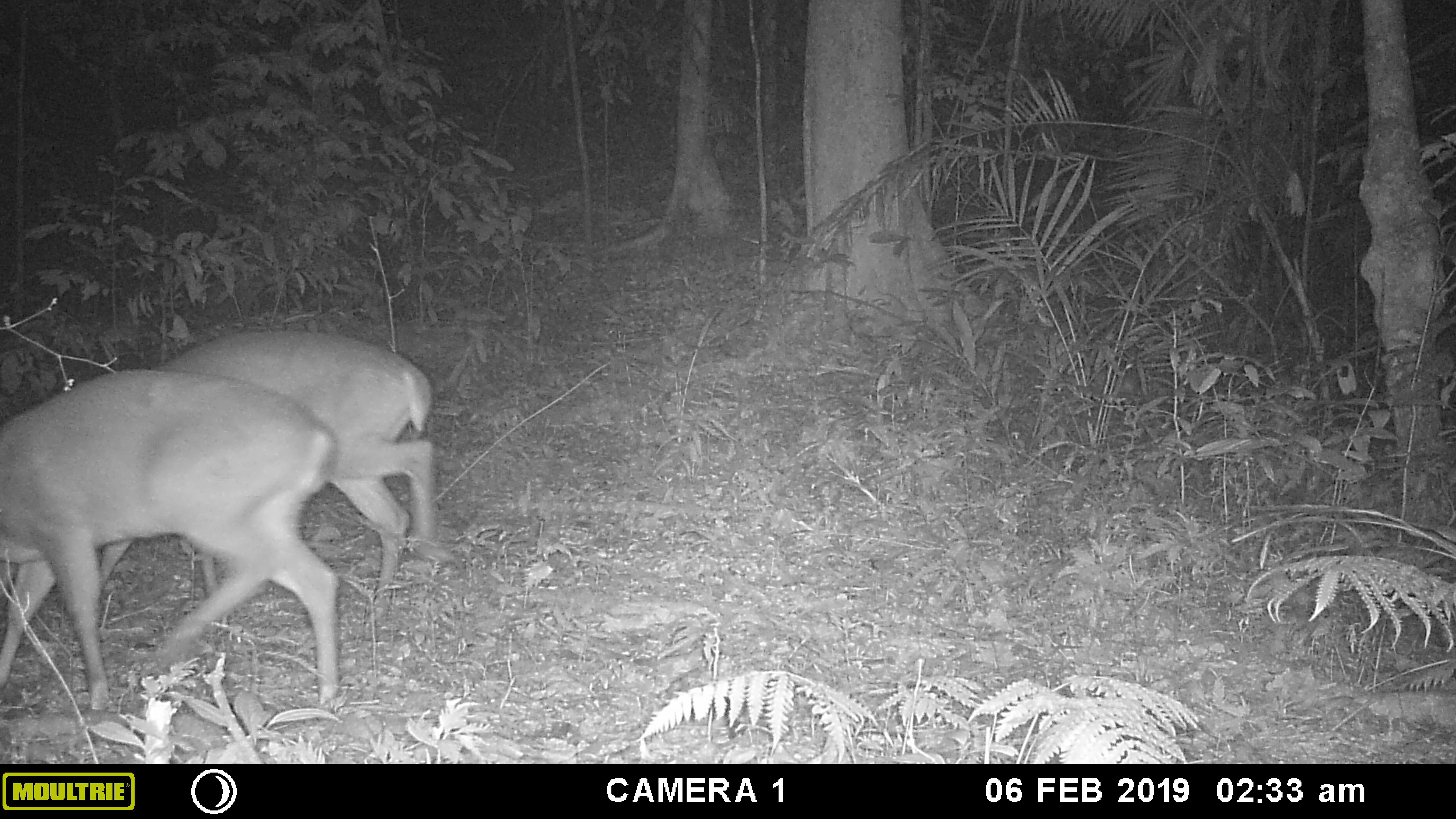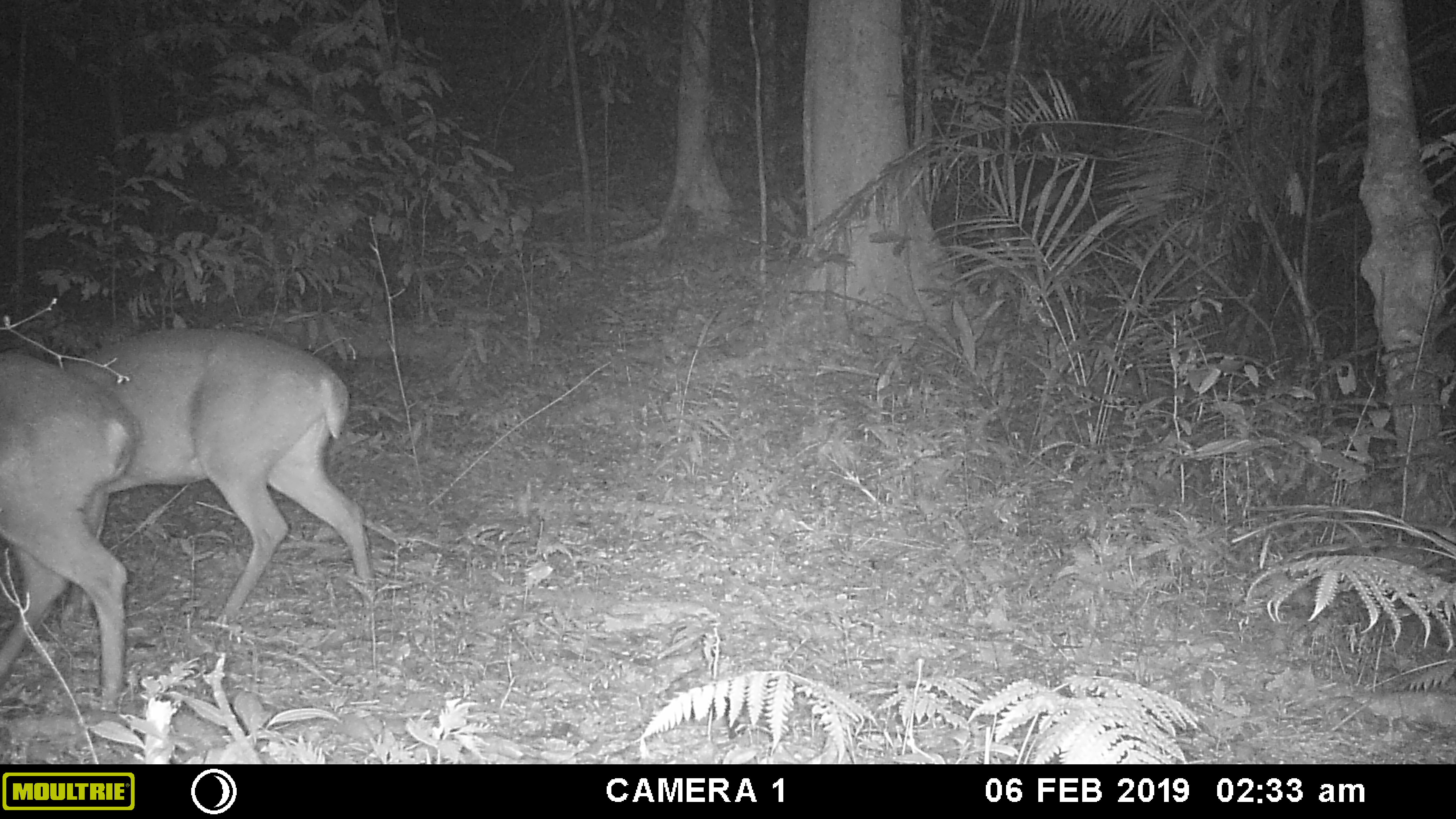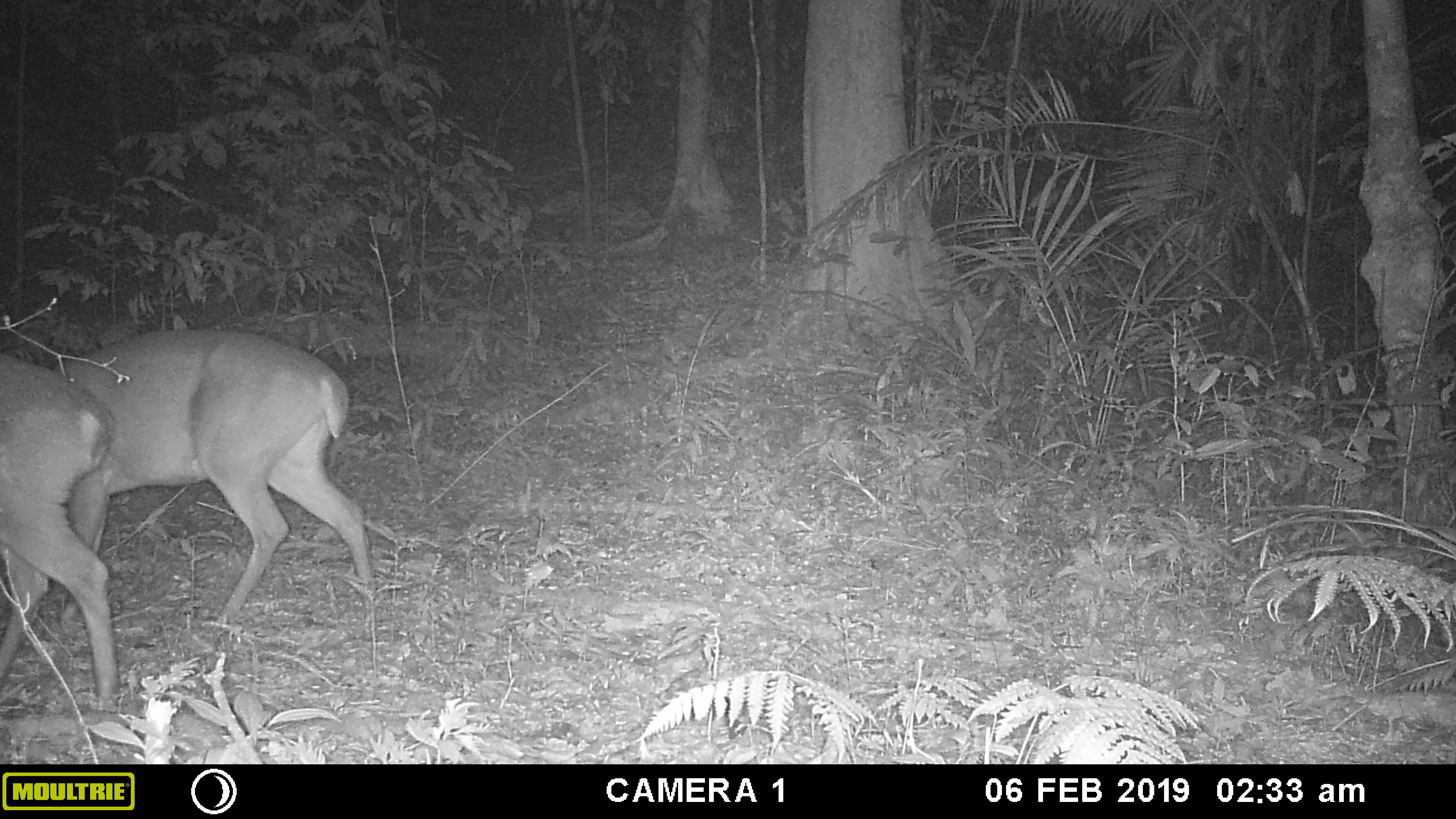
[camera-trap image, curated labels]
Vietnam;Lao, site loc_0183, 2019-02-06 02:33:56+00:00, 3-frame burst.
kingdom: Animalia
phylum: Chordata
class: Mammalia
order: Artiodactyla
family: Cervidae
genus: Muntiacus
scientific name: Muntiacus vuquangensis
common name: large-antlered muntjac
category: large antlered muntjac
Large antlered muntjac (large-antlered muntjac) (Muntiacus vuquangensis). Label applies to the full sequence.